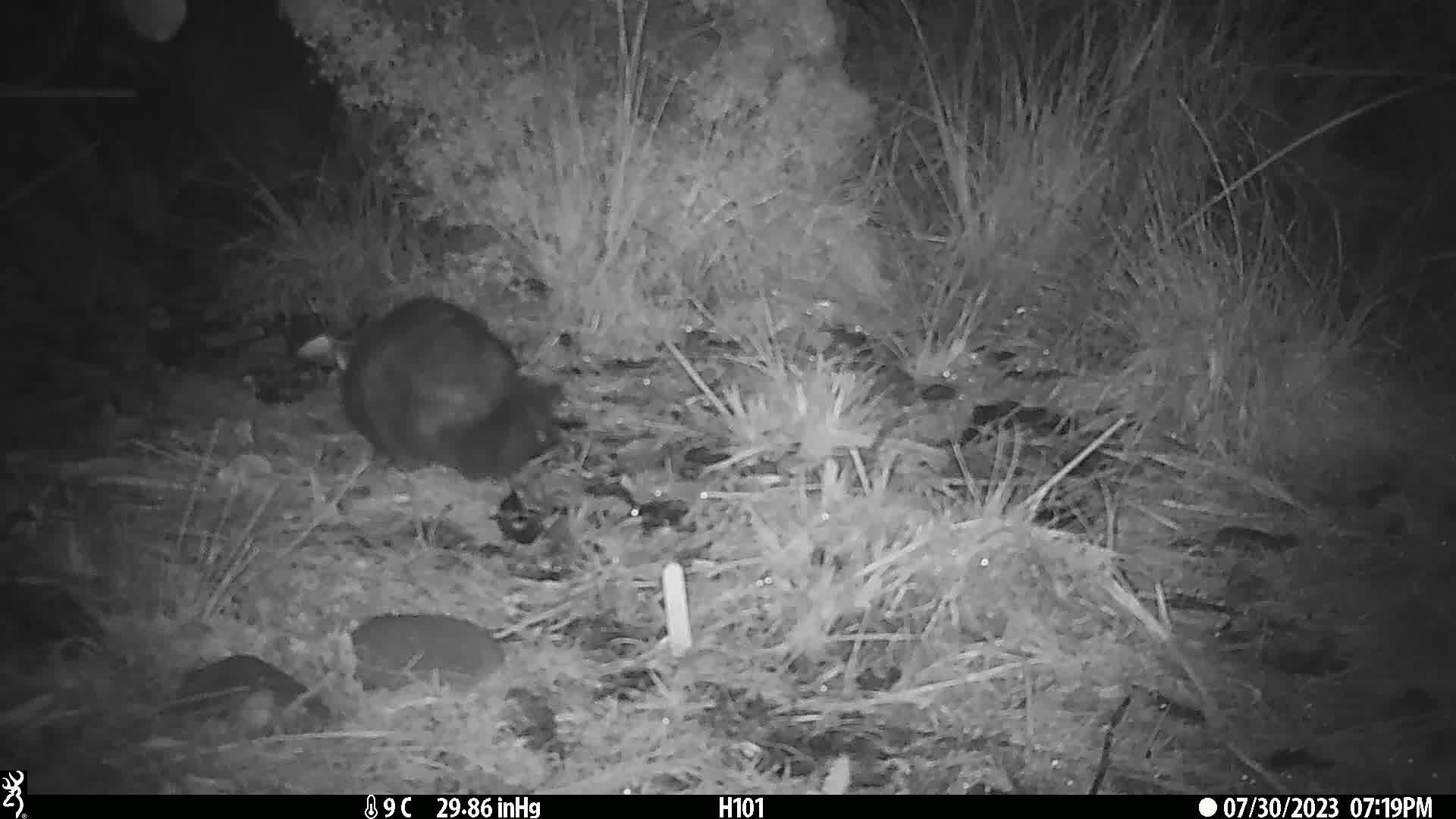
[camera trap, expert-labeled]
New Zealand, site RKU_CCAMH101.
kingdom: Animalia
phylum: Chordata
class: Mammalia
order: Diprotodontia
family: Phalangeridae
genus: Trichosurus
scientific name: Trichosurus vulpecula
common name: common brushtail possum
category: possum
Possum (common brushtail possum) (Trichosurus vulpecula).